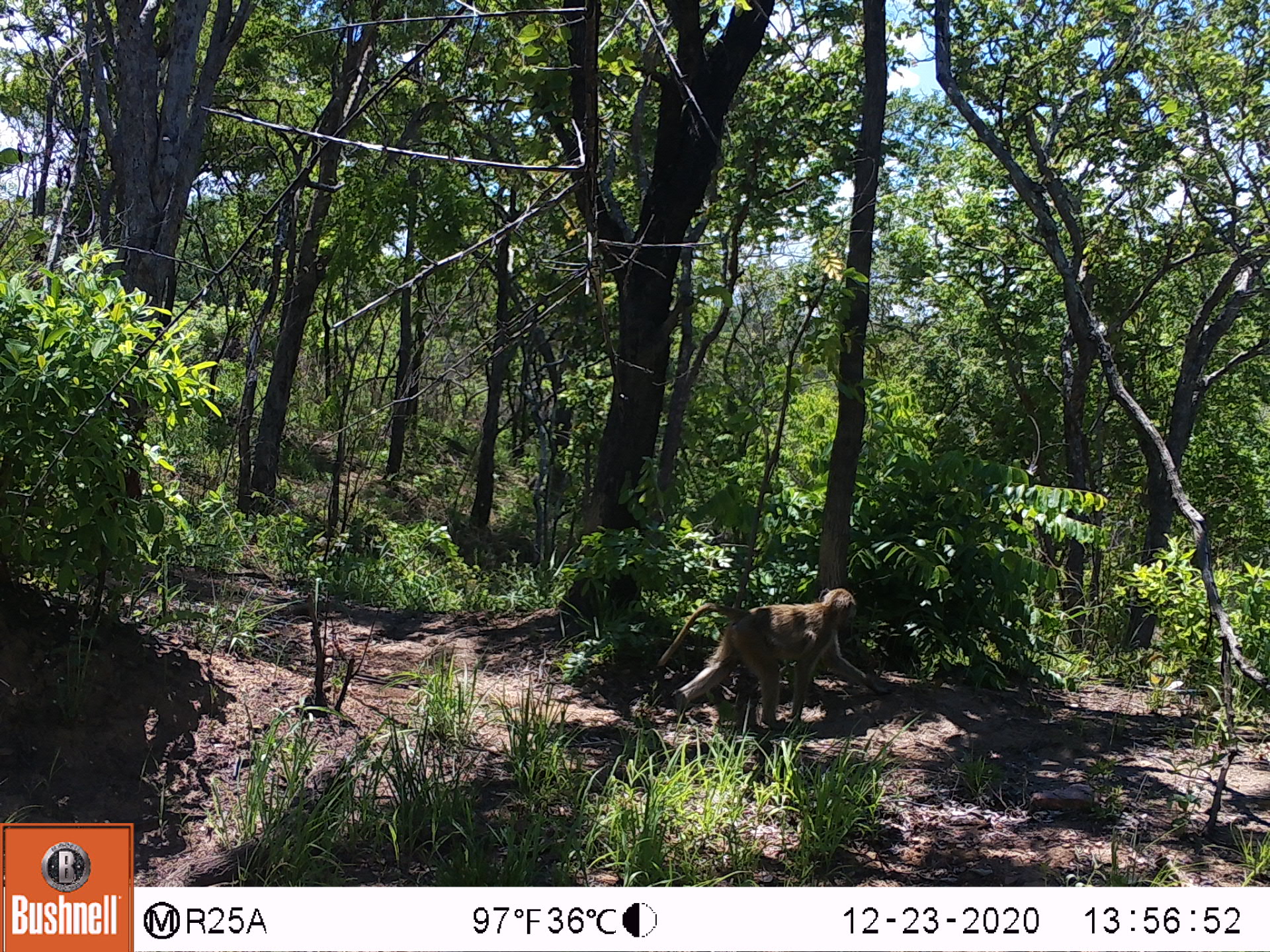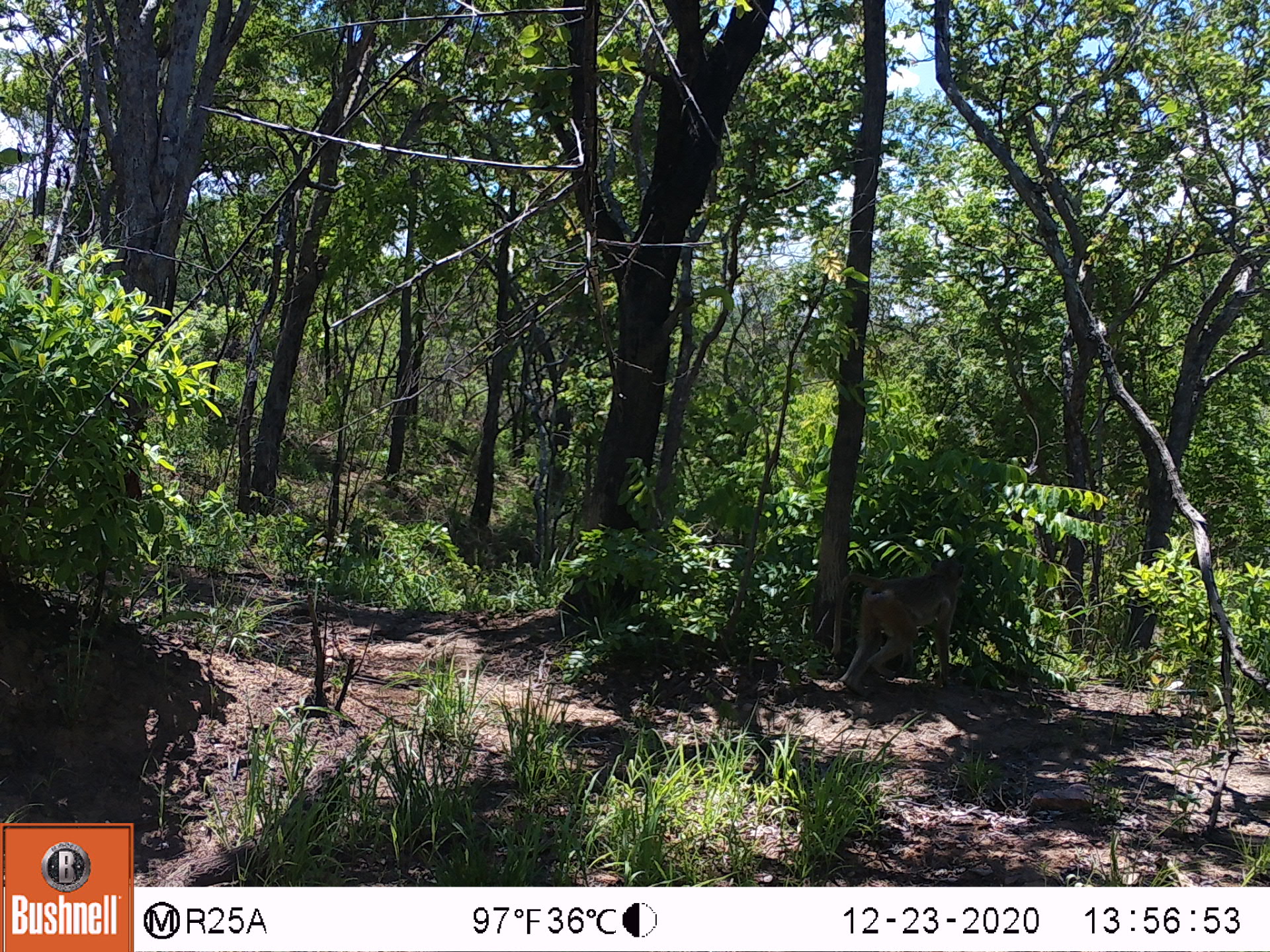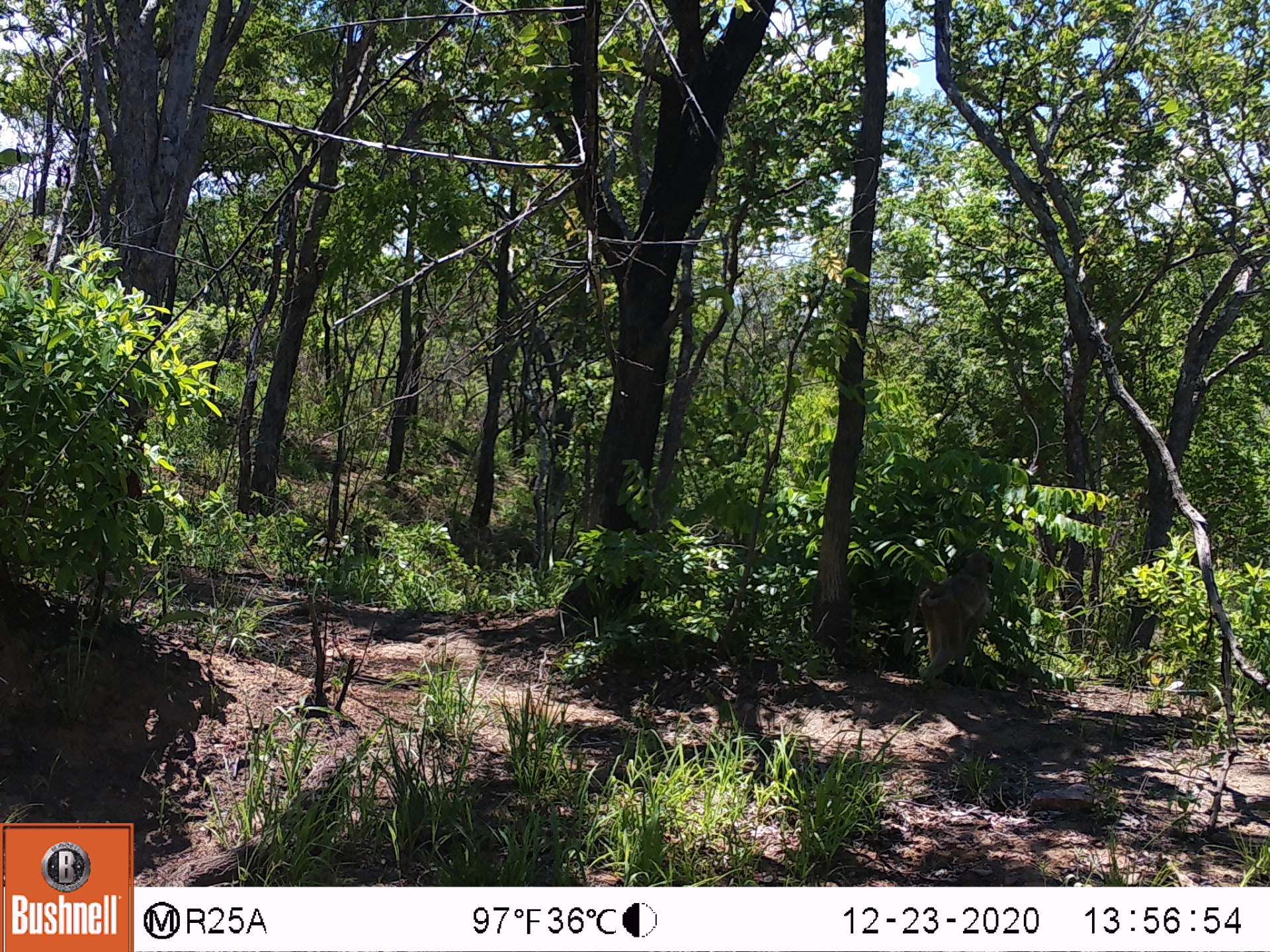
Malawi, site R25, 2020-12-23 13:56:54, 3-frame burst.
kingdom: Animalia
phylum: Chordata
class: Mammalia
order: Primates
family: Cercopithecidae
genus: Papio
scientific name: Papio cynocephalus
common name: yellow baboon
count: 1